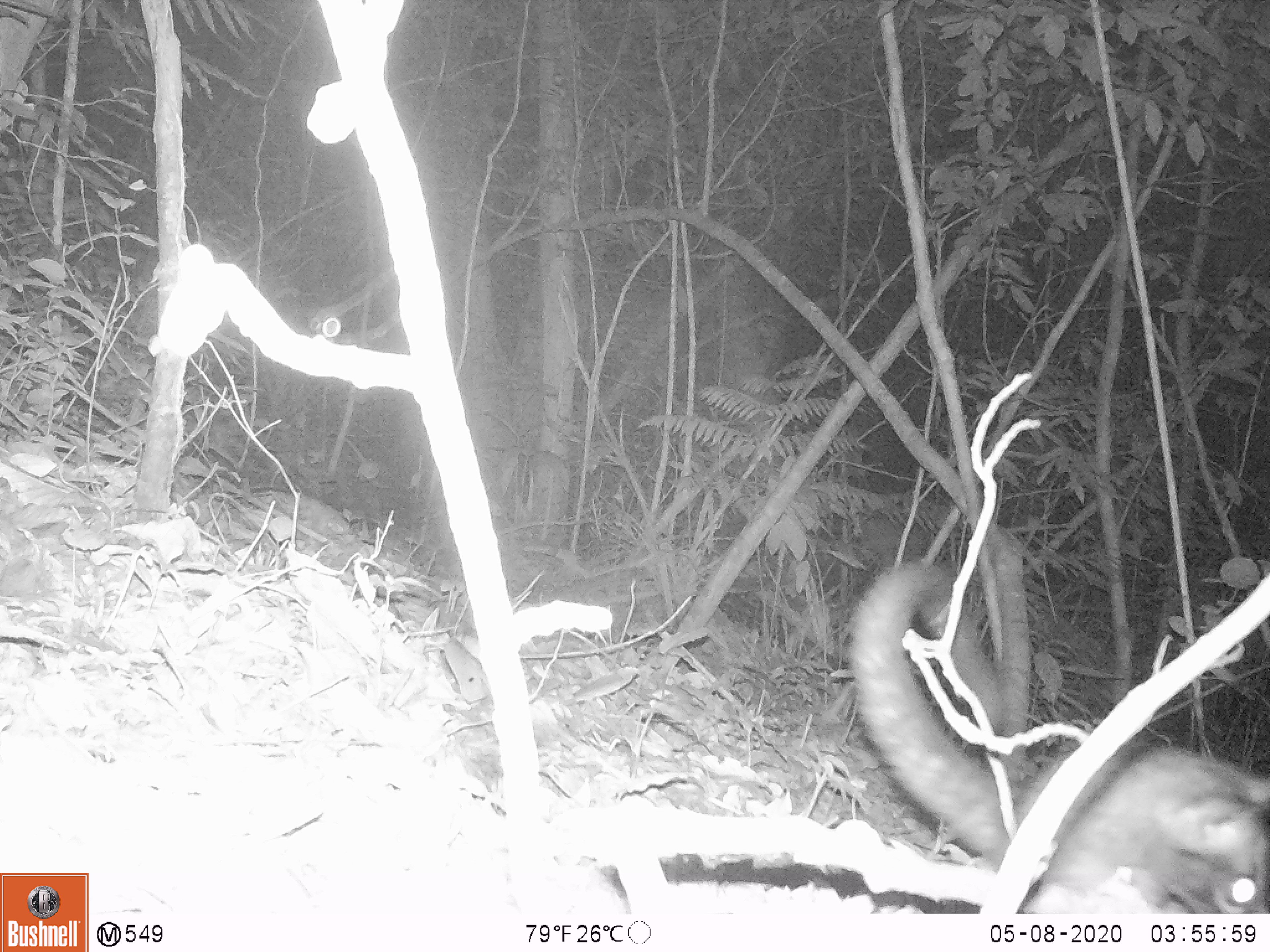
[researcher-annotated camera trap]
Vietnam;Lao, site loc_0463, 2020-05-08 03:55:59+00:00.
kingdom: Animalia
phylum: Chordata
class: Mammalia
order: Carnivora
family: Viverridae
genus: Paradoxurus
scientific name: Paradoxurus hermaphroditus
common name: common palm civet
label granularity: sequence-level